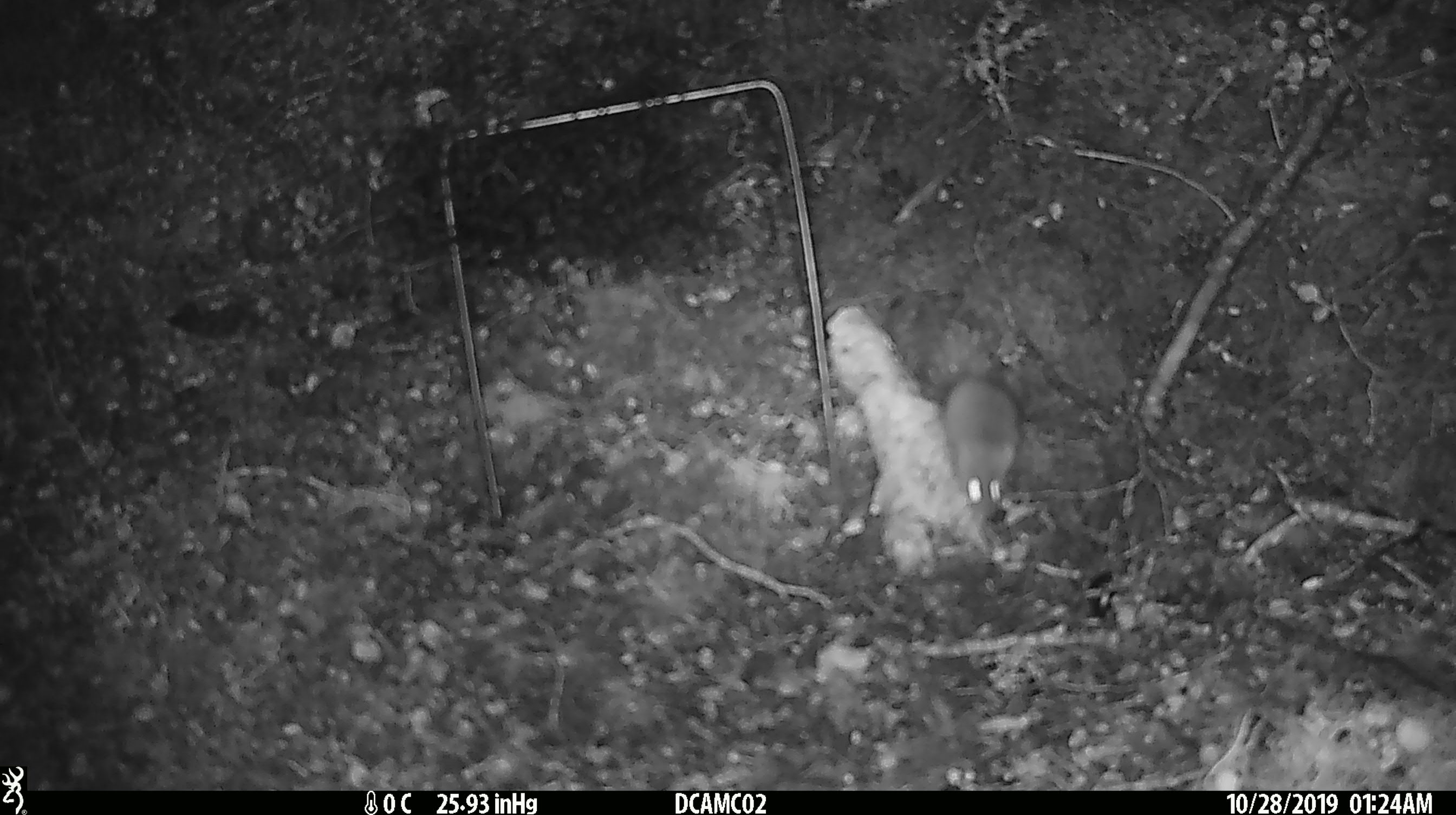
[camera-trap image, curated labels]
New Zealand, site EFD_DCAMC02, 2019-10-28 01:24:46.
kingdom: Animalia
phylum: Chordata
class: Mammalia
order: Rodentia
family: Muridae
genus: Mus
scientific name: Mus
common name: mouse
Mouse (Mus).